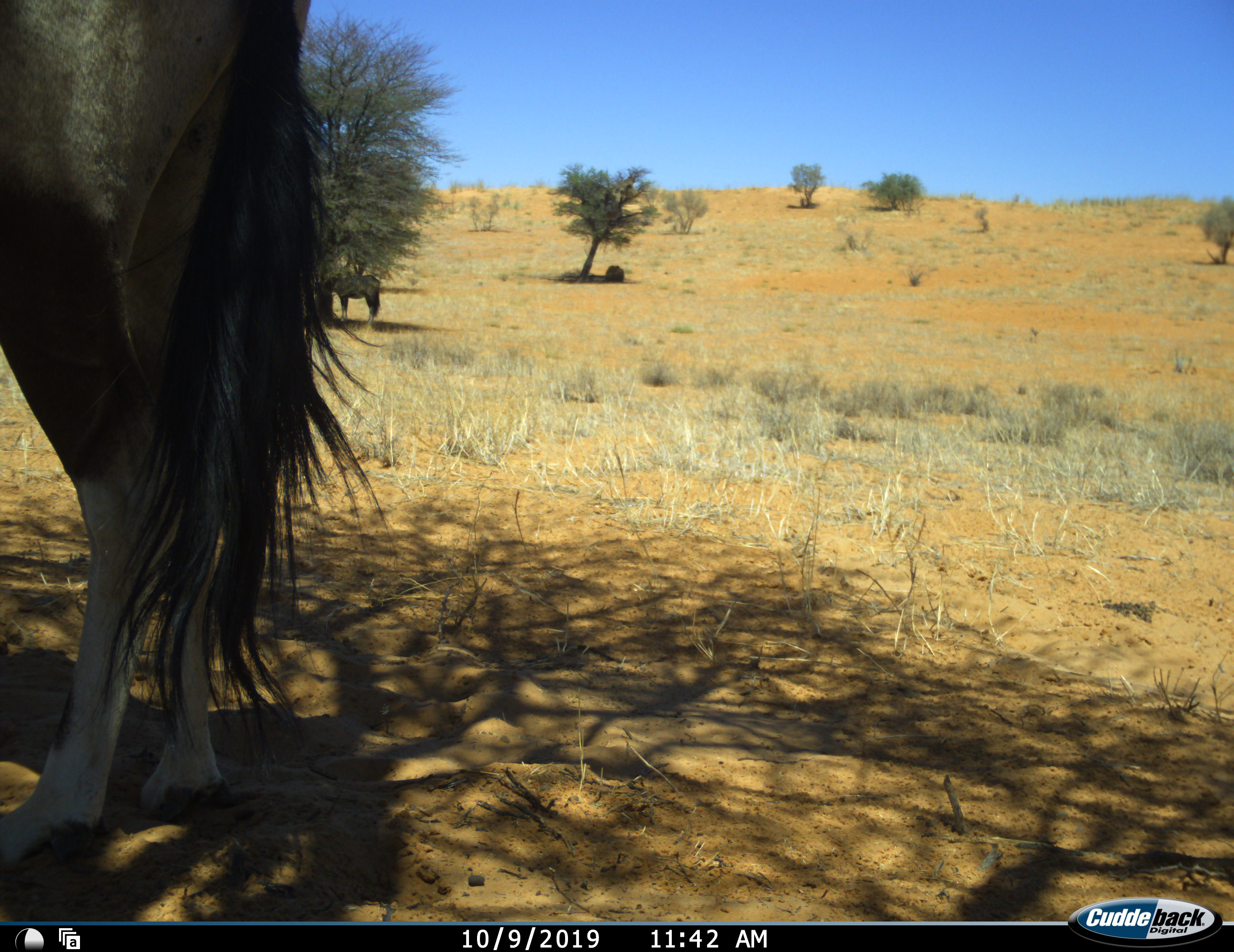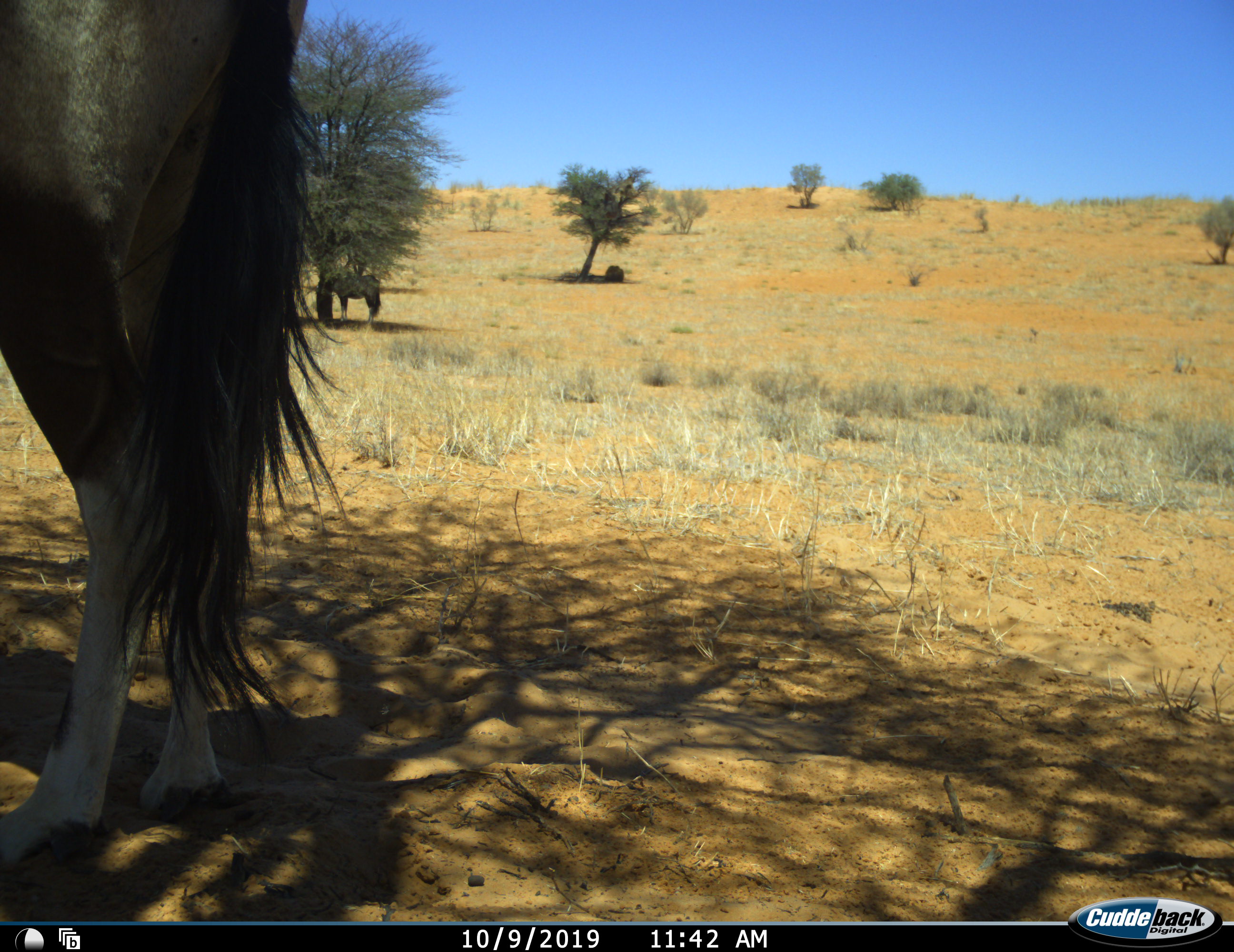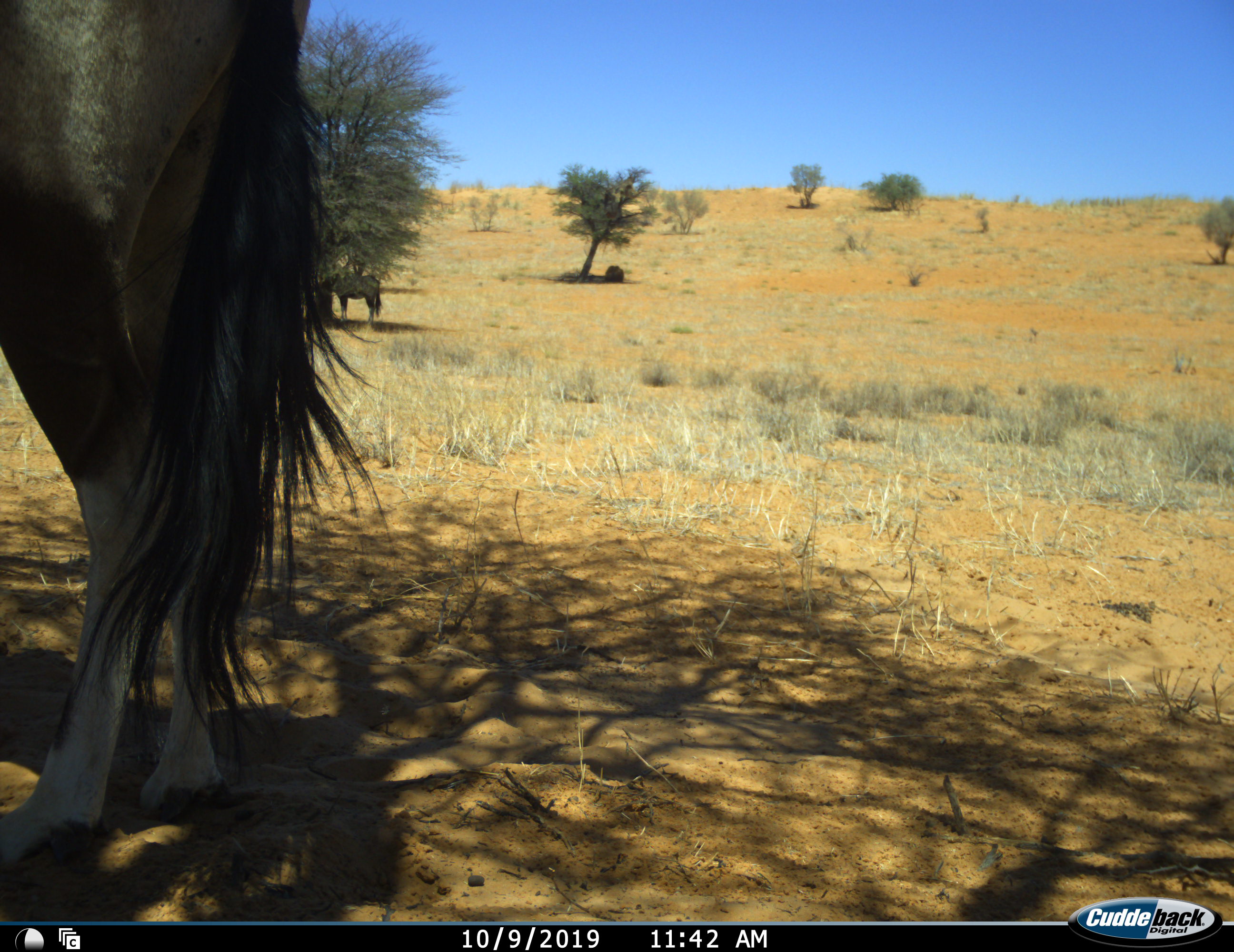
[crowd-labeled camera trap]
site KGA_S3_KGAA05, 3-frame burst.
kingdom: Animalia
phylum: Chordata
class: Mammalia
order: Artiodactyla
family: Bovidae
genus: Oryx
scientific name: Oryx gazella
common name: gemsbok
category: oryx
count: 2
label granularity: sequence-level